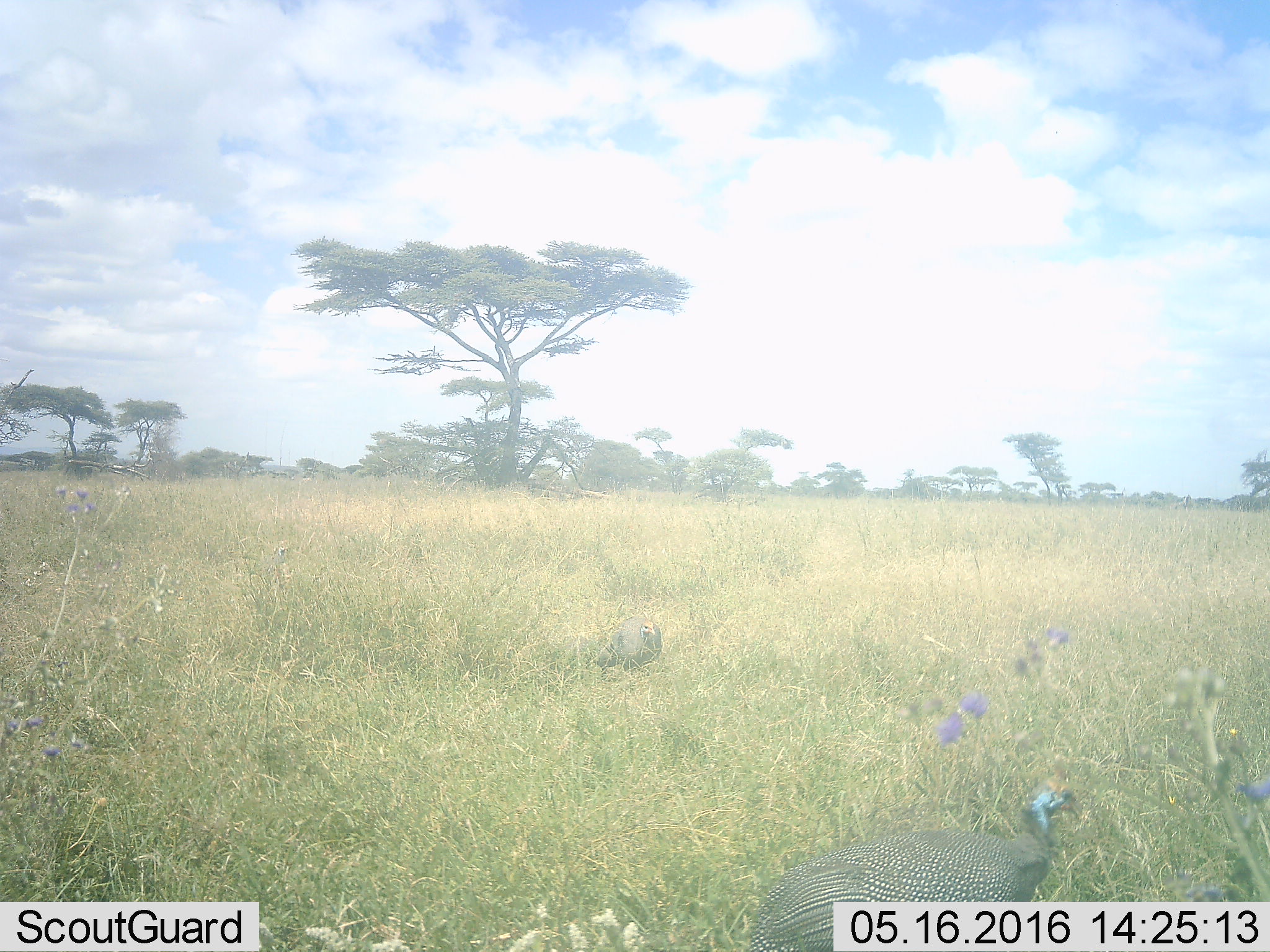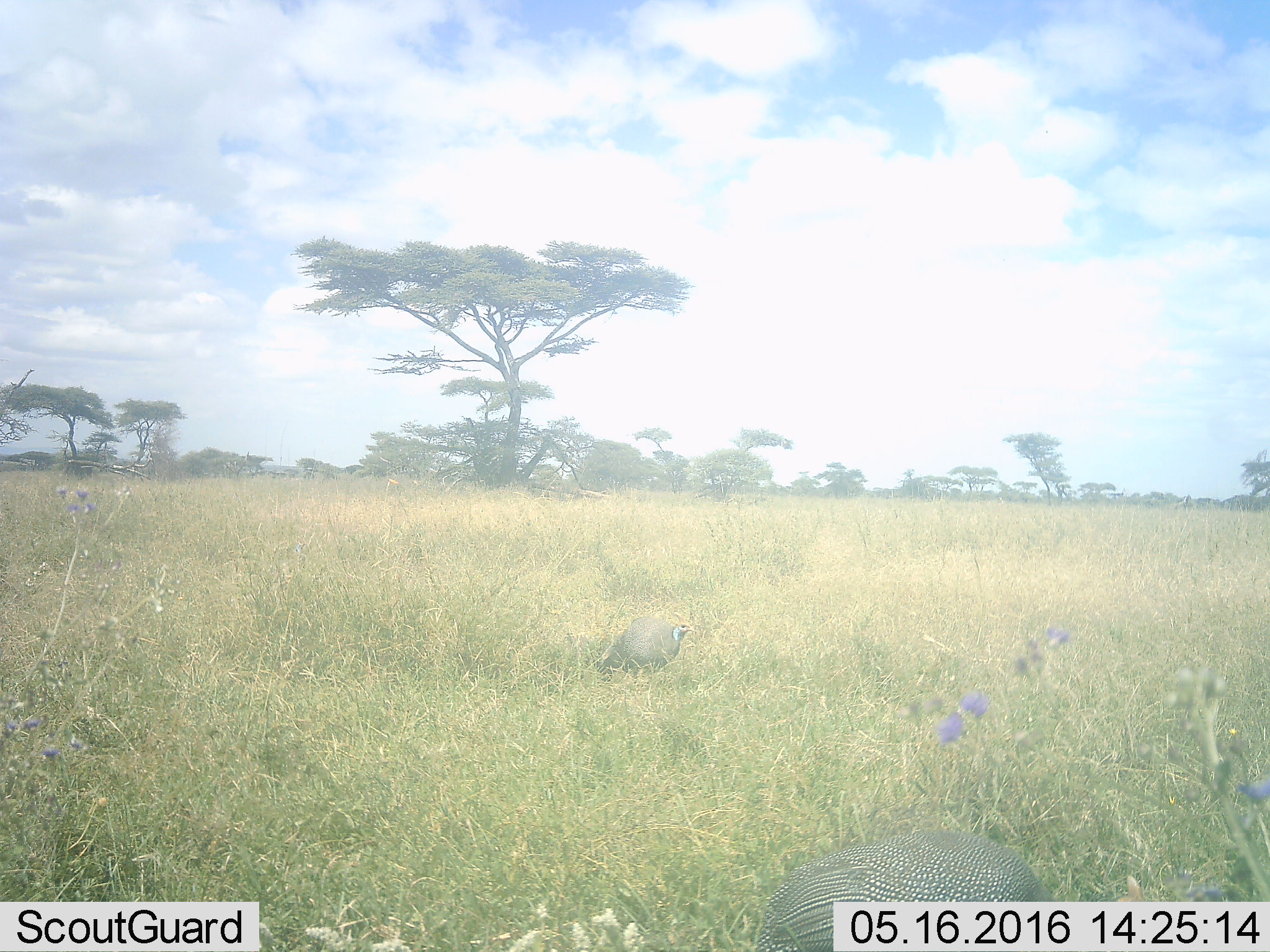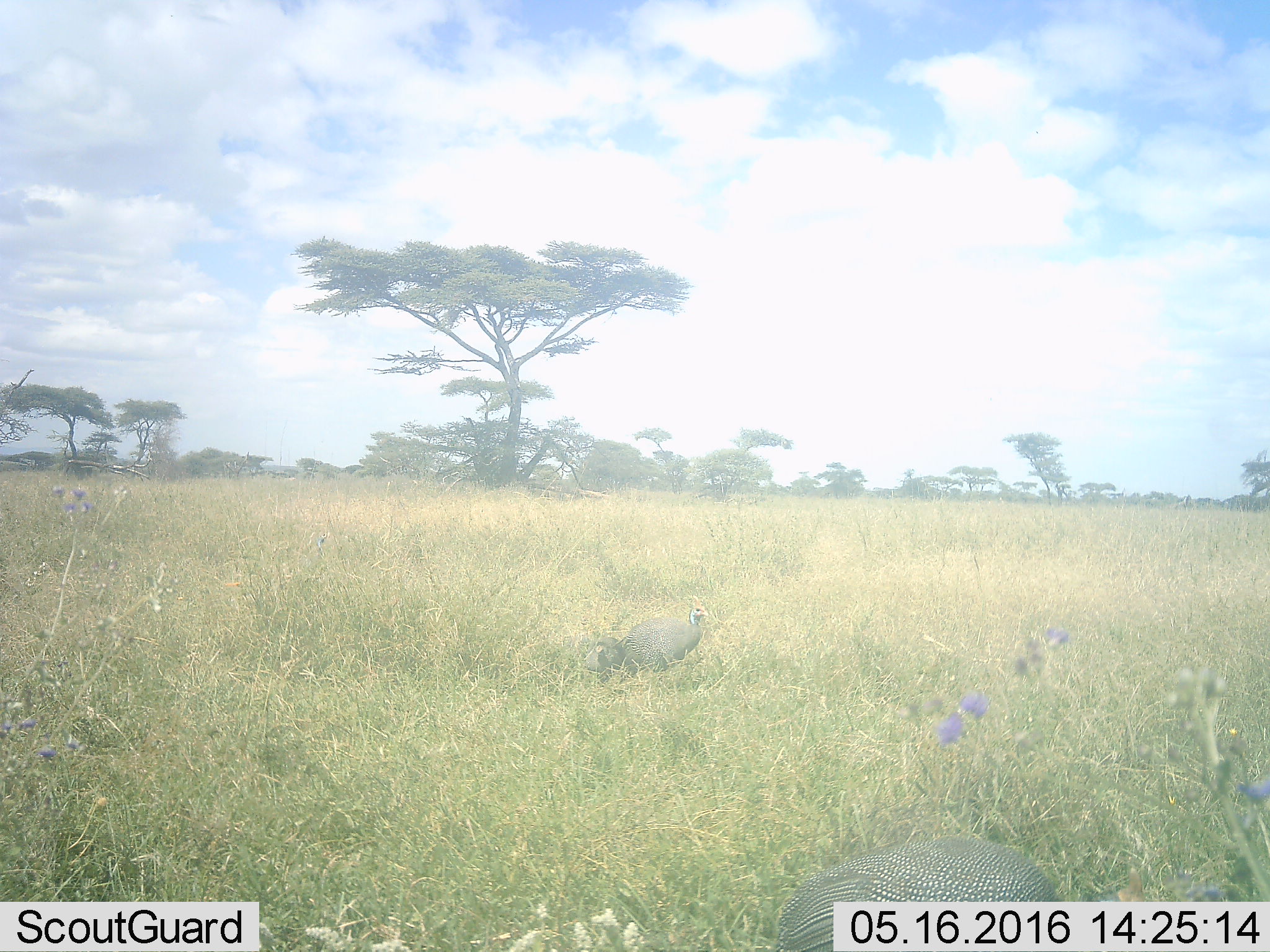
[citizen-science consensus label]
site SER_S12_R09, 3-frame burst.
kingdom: Animalia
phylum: Chordata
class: Aves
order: Galliformes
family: Numididae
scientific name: Numididae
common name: guineafowl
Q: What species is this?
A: Guineafowl (Numididae).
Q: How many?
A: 2.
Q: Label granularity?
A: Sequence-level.